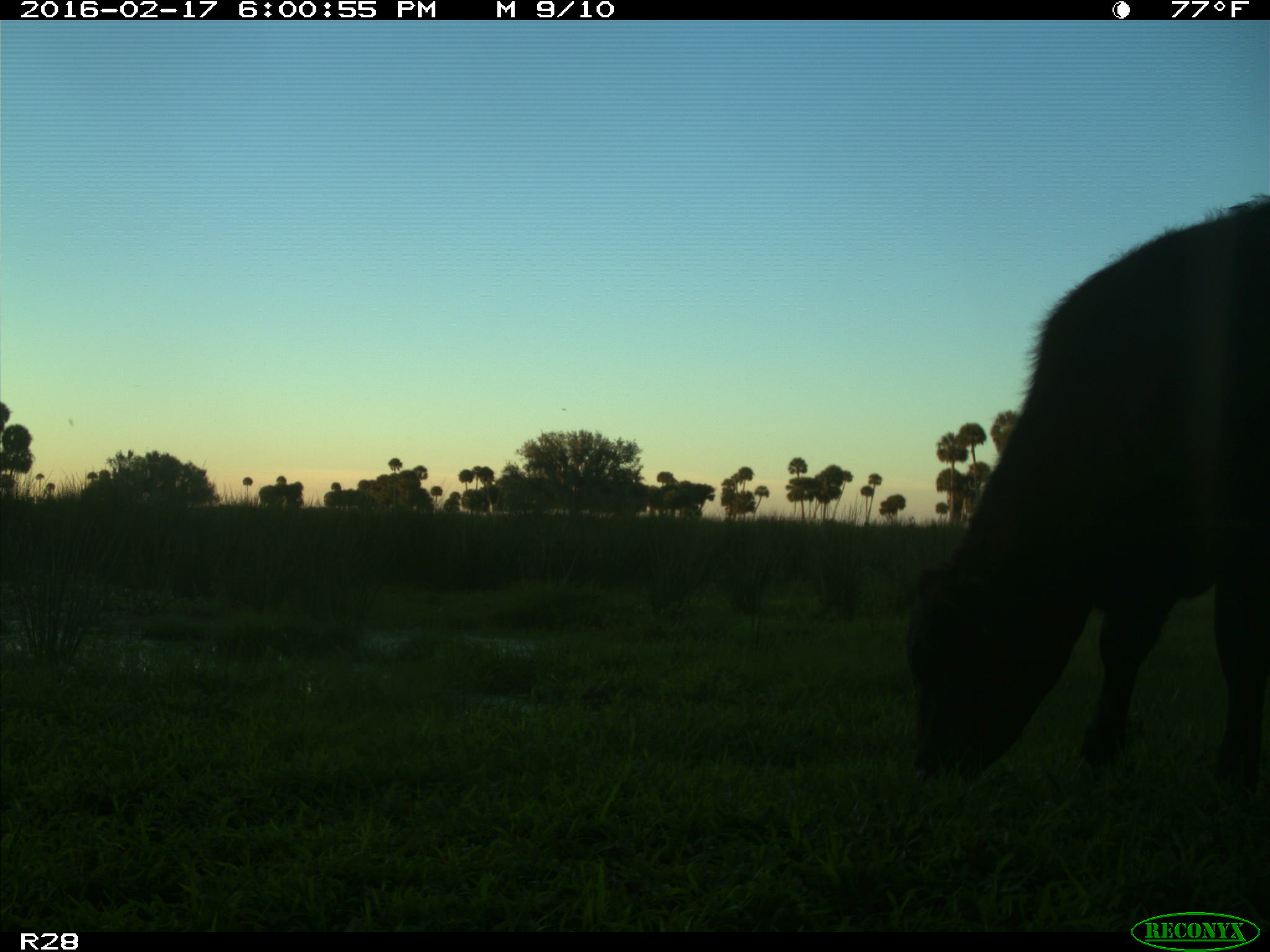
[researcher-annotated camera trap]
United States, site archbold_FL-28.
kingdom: Animalia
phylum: Chordata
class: Mammalia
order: Artiodactyla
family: Bovidae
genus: Bos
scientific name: Bos taurus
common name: domestic cow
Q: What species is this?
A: Bos taurus (domestic cow).